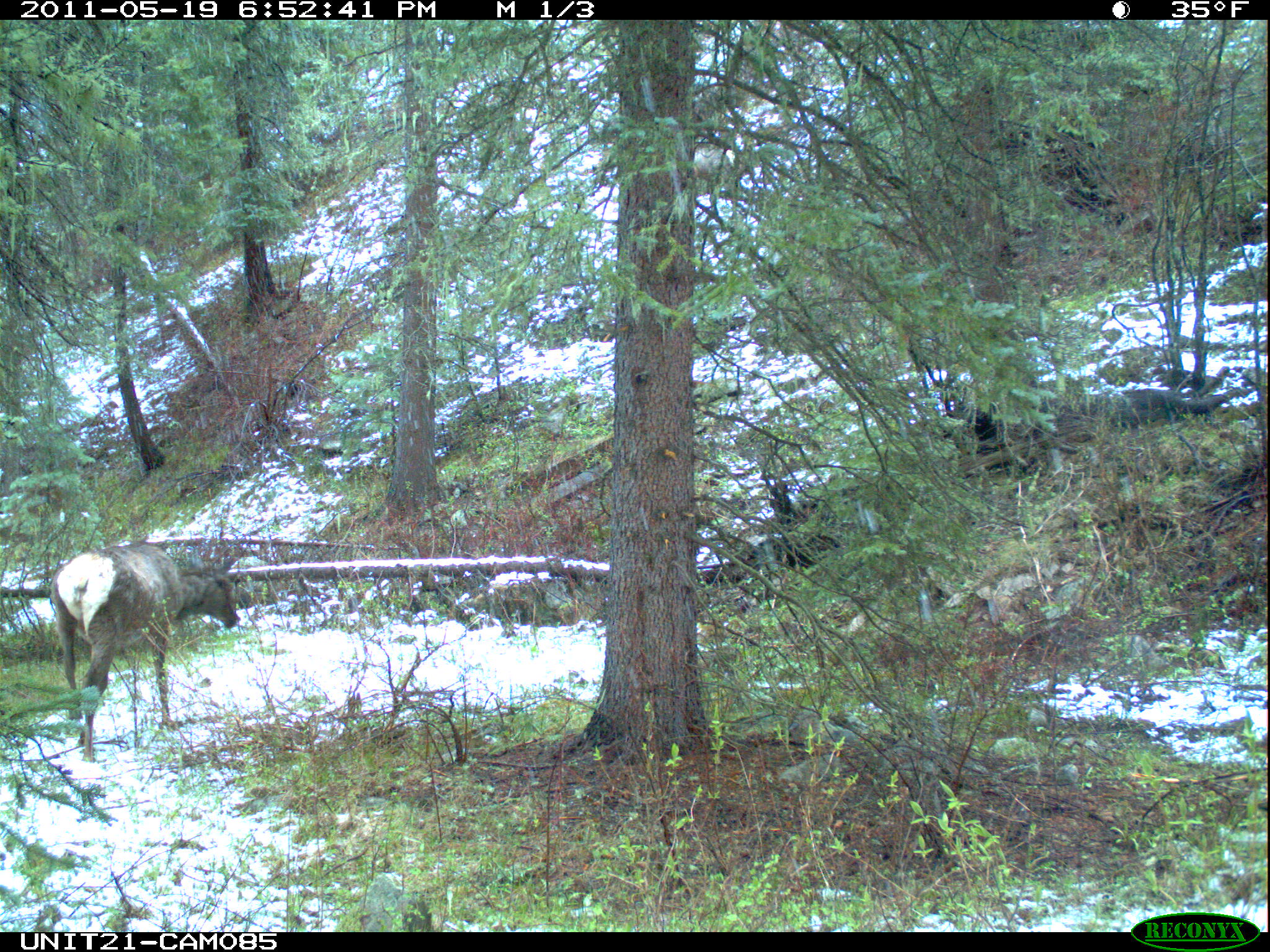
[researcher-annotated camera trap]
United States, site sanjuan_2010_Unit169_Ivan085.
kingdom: Animalia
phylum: Chordata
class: Mammalia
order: Artiodactyla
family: Cervidae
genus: Cervus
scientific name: Cervus elaphus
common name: red deer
Cervus elaphus (red deer).